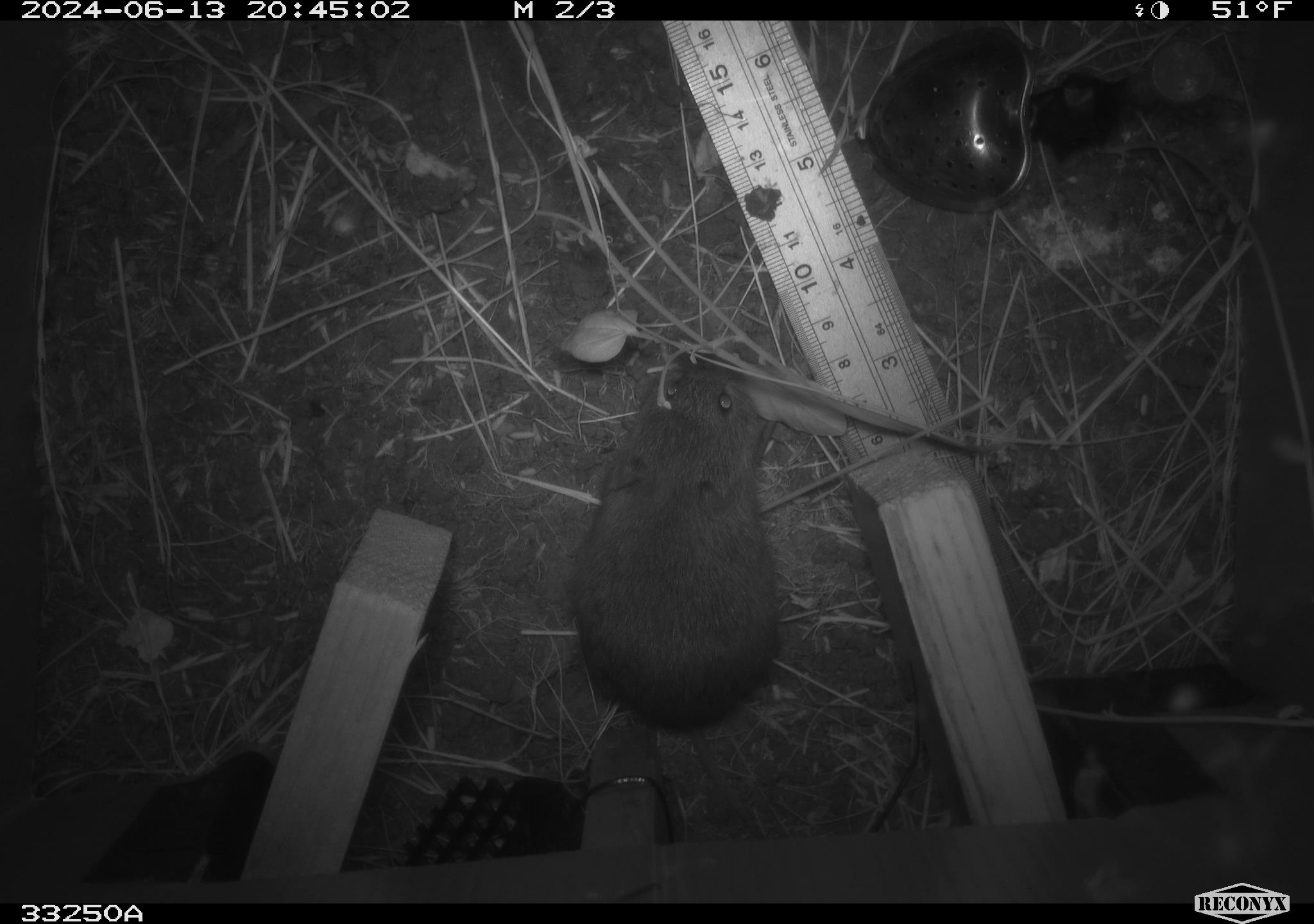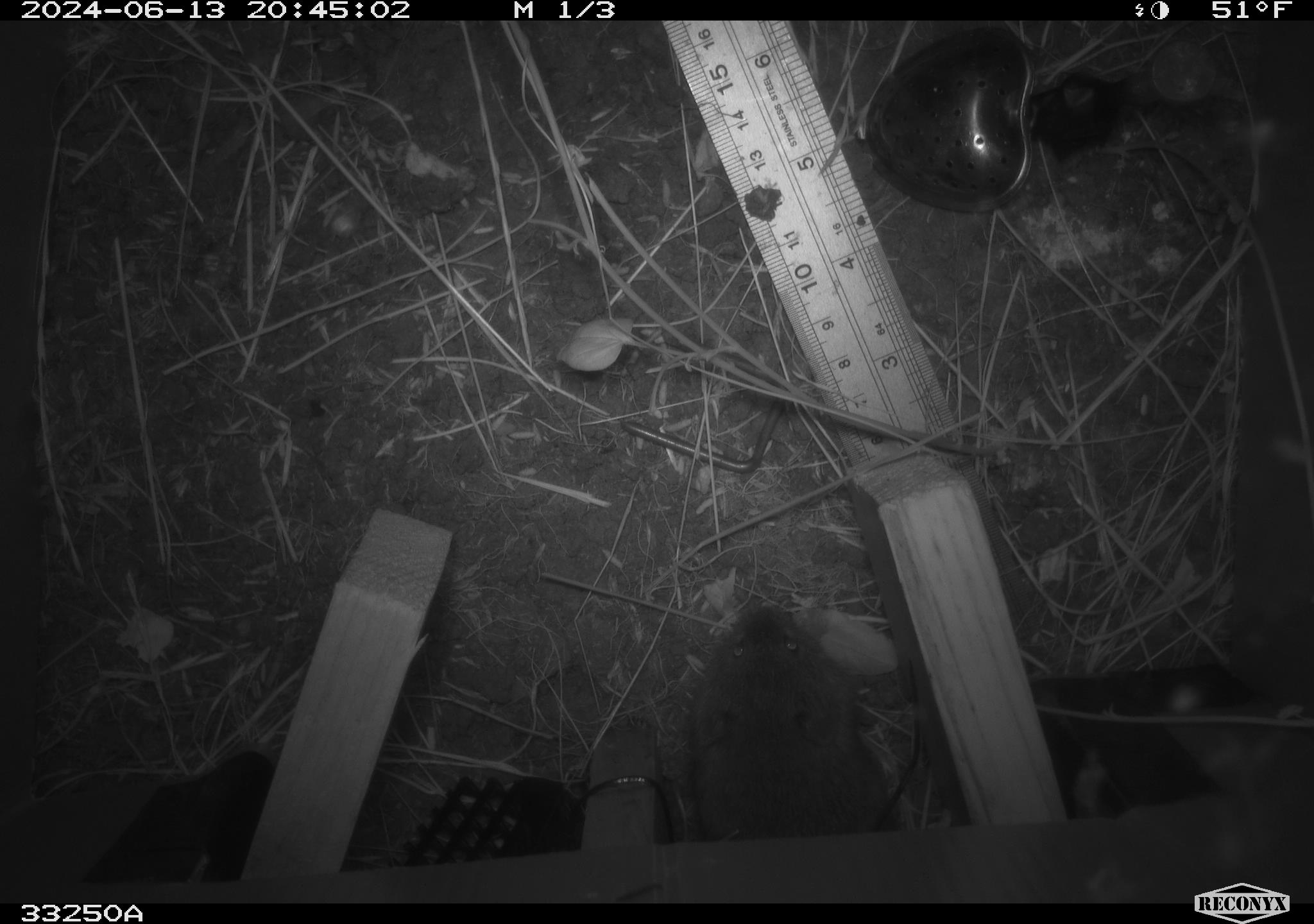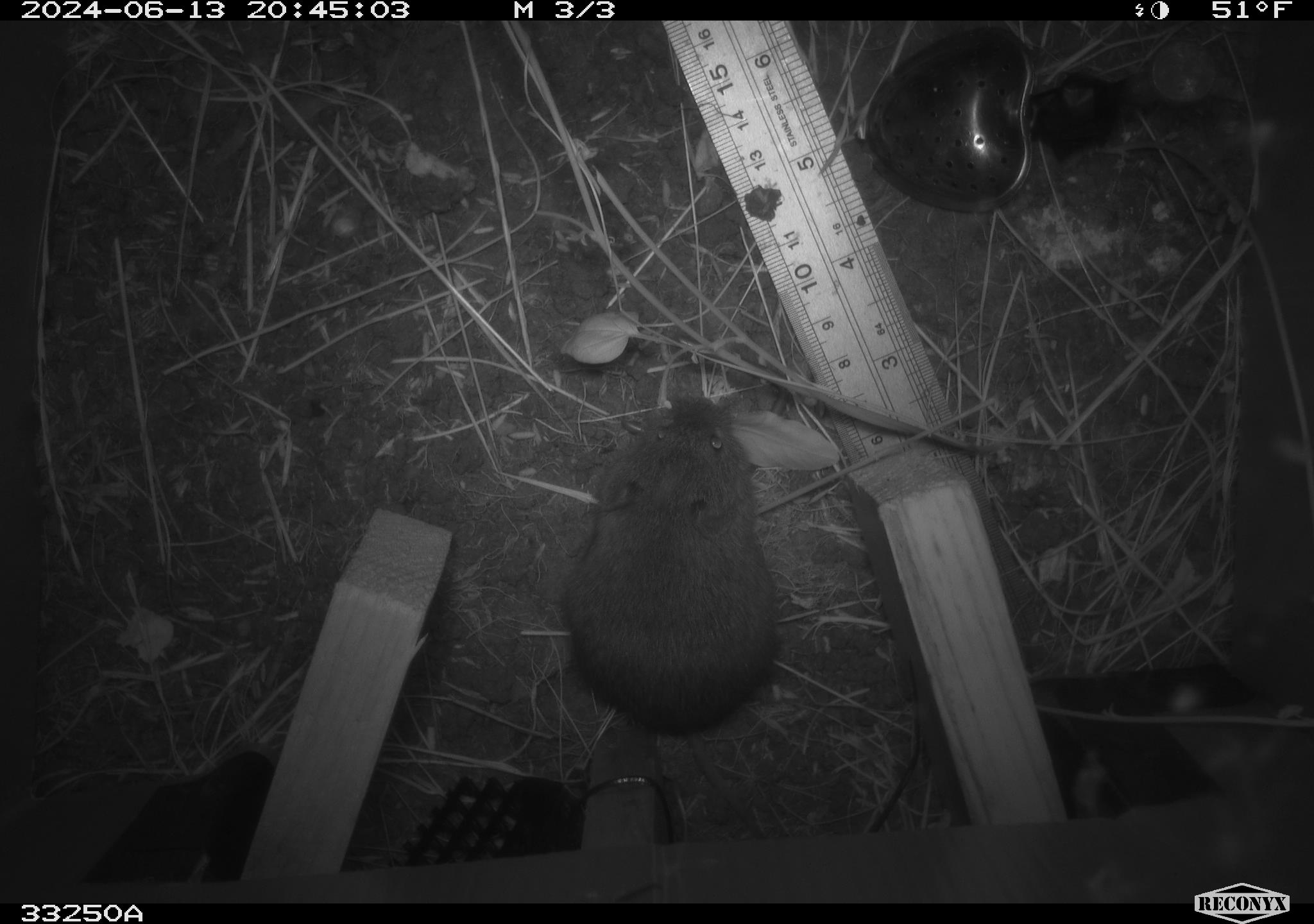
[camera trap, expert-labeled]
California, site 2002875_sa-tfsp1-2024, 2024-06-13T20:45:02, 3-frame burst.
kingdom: Animalia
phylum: Chordata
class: Mammalia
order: Rodentia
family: Cricetidae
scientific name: Arvicolinae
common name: voles, lemmings, and muskrats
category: arvicolinae subfamily